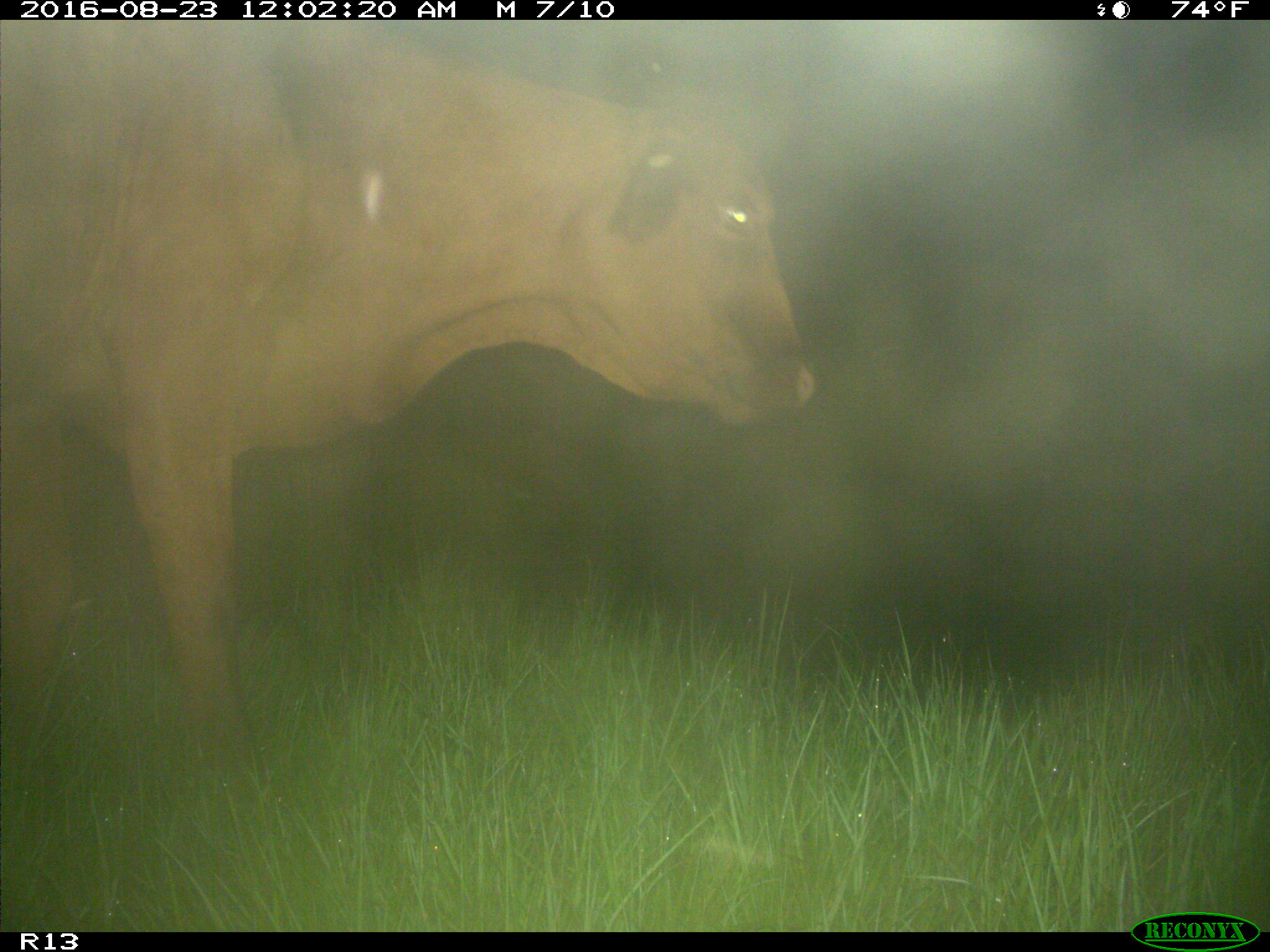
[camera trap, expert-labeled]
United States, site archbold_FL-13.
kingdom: Animalia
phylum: Chordata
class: Mammalia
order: Artiodactyla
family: Bovidae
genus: Bos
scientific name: Bos taurus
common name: domestic cow